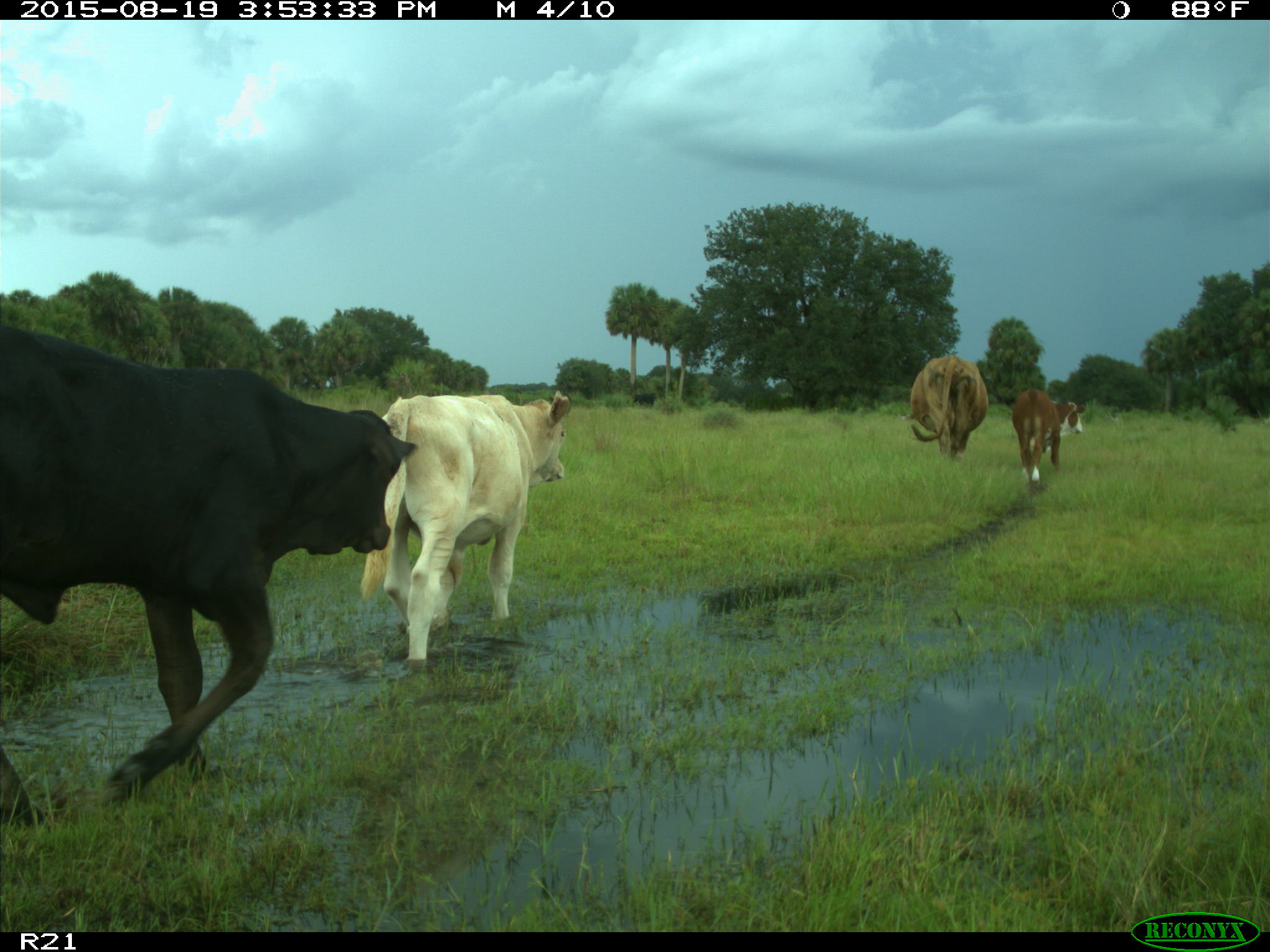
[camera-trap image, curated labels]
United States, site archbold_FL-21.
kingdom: Animalia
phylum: Chordata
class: Mammalia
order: Artiodactyla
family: Bovidae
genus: Bos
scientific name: Bos taurus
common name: domestic cow